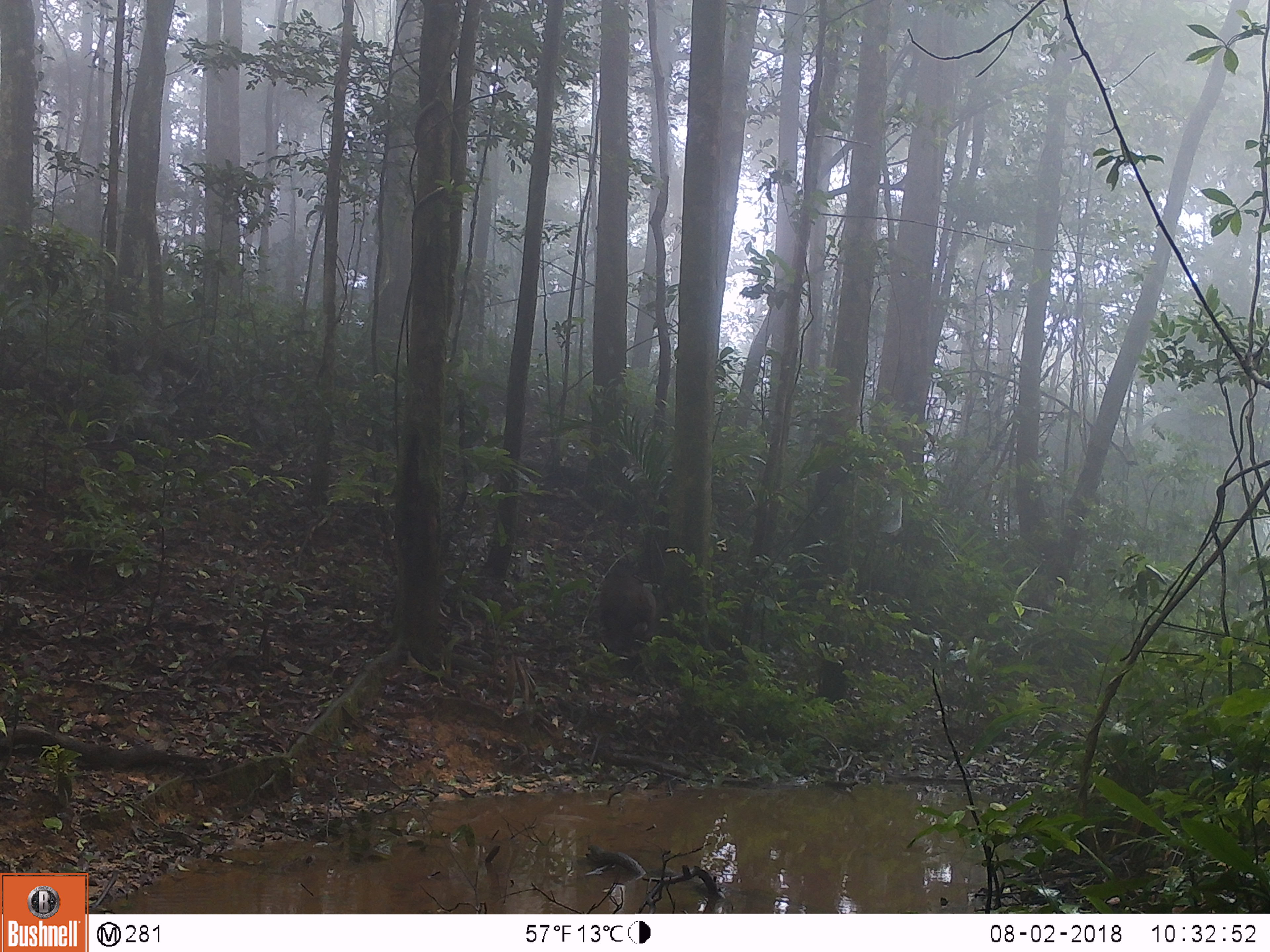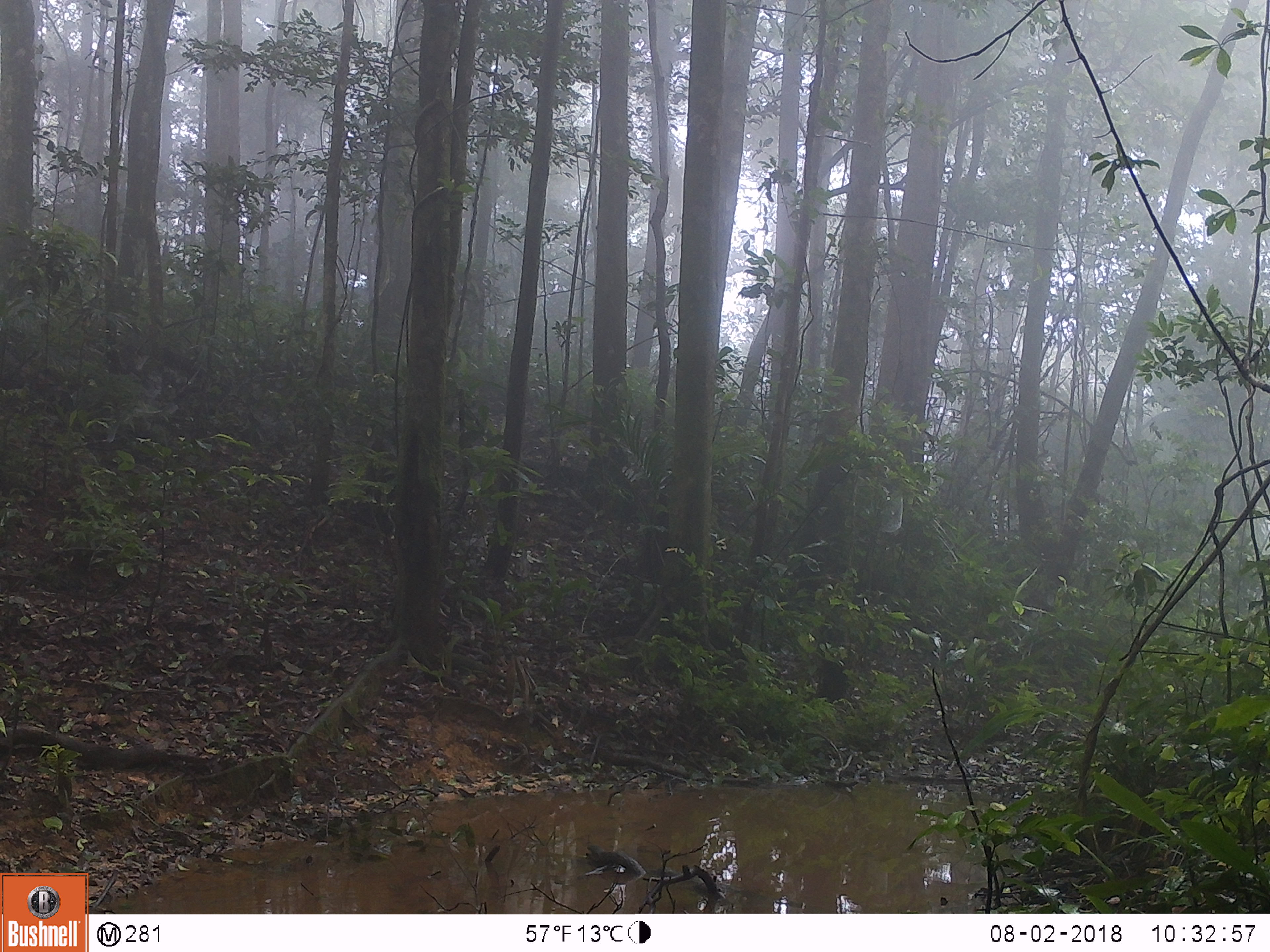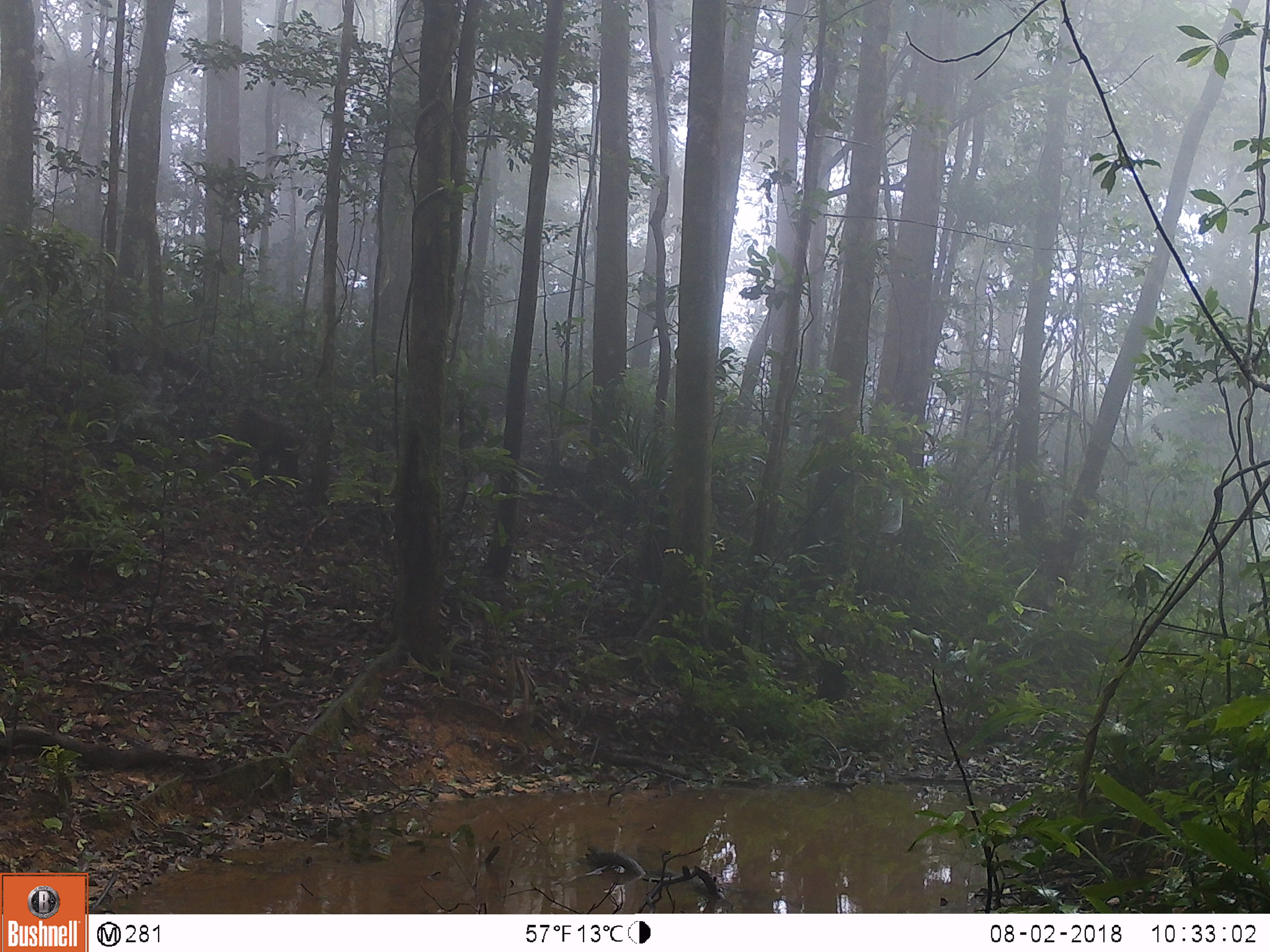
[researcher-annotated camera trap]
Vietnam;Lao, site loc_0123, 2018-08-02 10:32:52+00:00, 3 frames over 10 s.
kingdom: Animalia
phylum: Chordata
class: Mammalia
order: Primates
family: Cercopithecidae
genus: Macaca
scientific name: Macaca arctoides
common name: stump-tailed macaque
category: stump tailed macaque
Stump tailed macaque (stump-tailed macaque) (Macaca arctoides). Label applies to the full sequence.